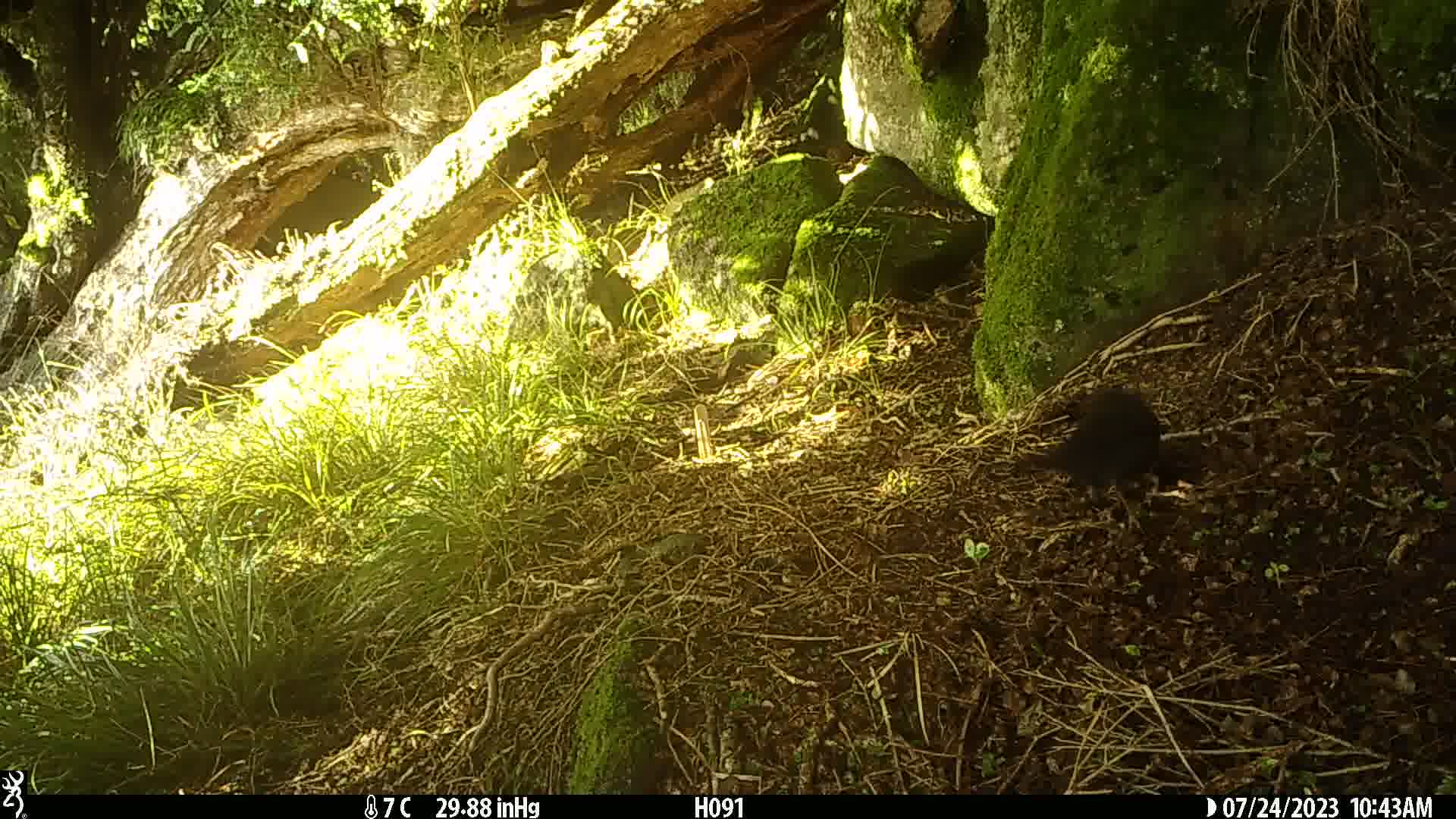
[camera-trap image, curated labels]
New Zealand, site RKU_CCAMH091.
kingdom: Animalia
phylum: Chordata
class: Aves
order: Passeriformes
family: Turdidae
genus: Turdus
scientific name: Turdus merula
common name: eurasian blackbird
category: blackbird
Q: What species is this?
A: Blackbird (eurasian blackbird) (Turdus merula).